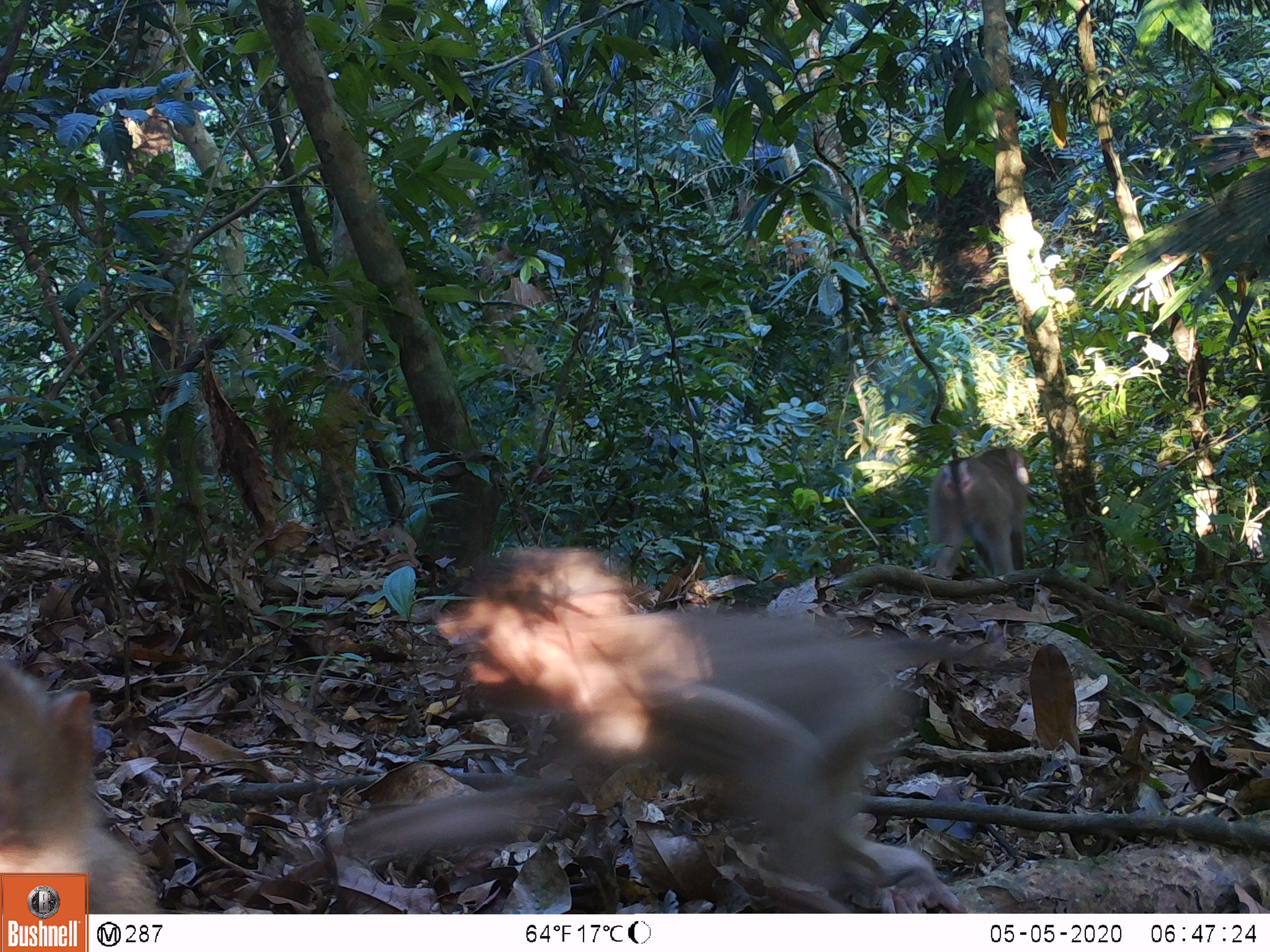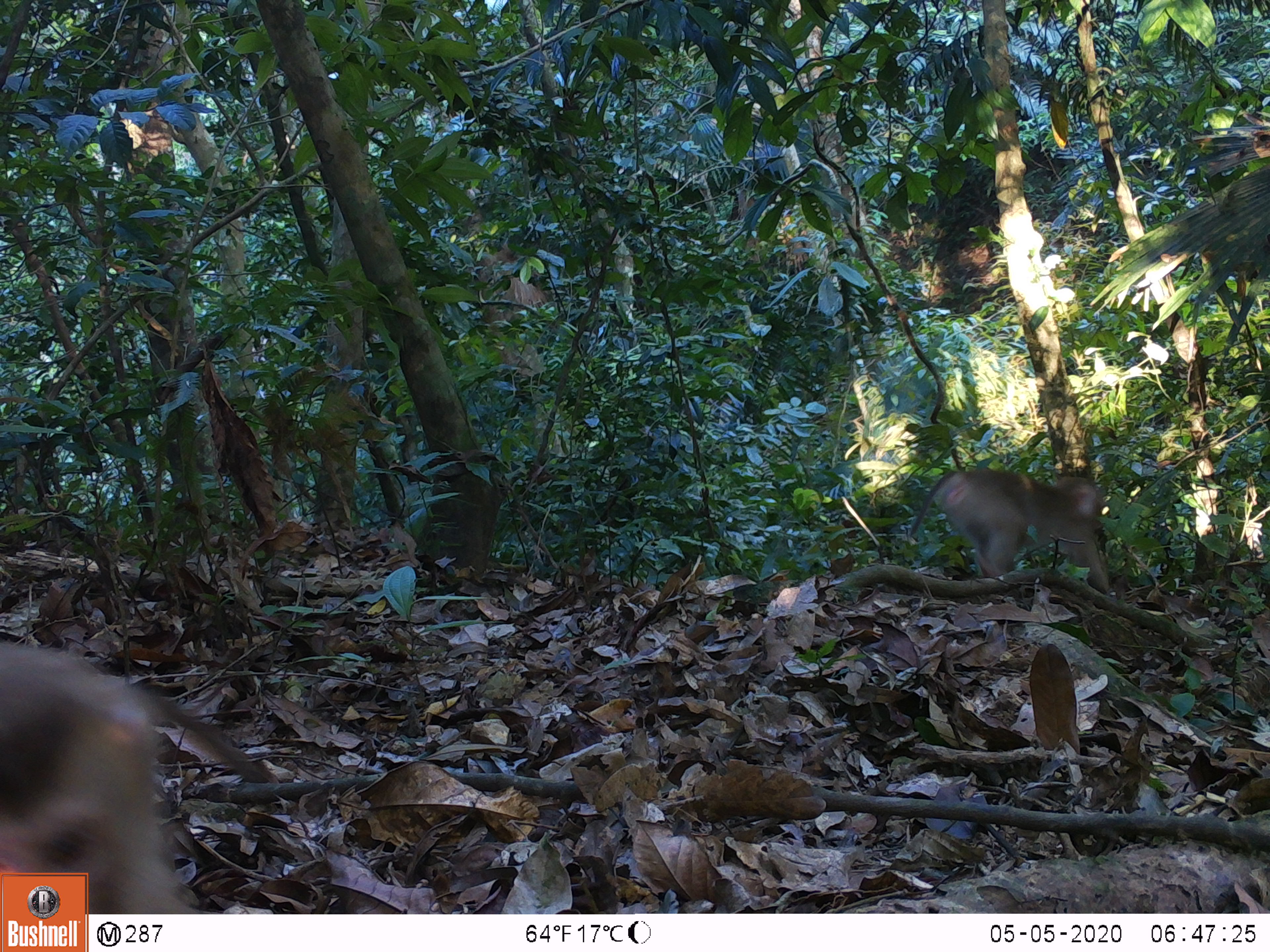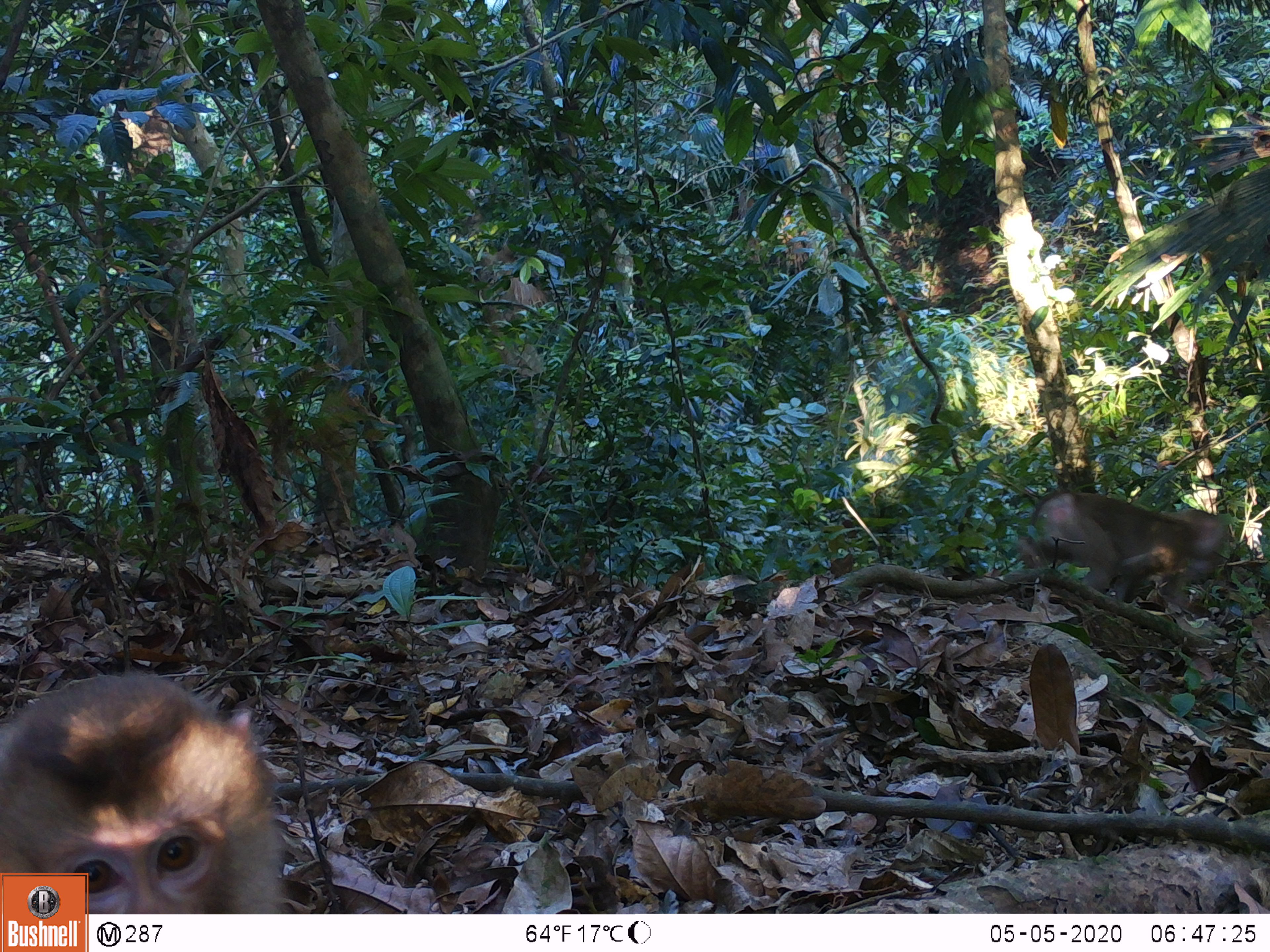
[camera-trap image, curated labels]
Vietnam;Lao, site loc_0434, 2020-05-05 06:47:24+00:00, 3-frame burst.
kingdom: Animalia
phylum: Chordata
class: Mammalia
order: Primates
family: Cercopithecidae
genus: Macaca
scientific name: Macaca nemestrina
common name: pig-tailed macaque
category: pig tailed macaque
Pig tailed macaque (pig-tailed macaque) (Macaca nemestrina). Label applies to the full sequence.